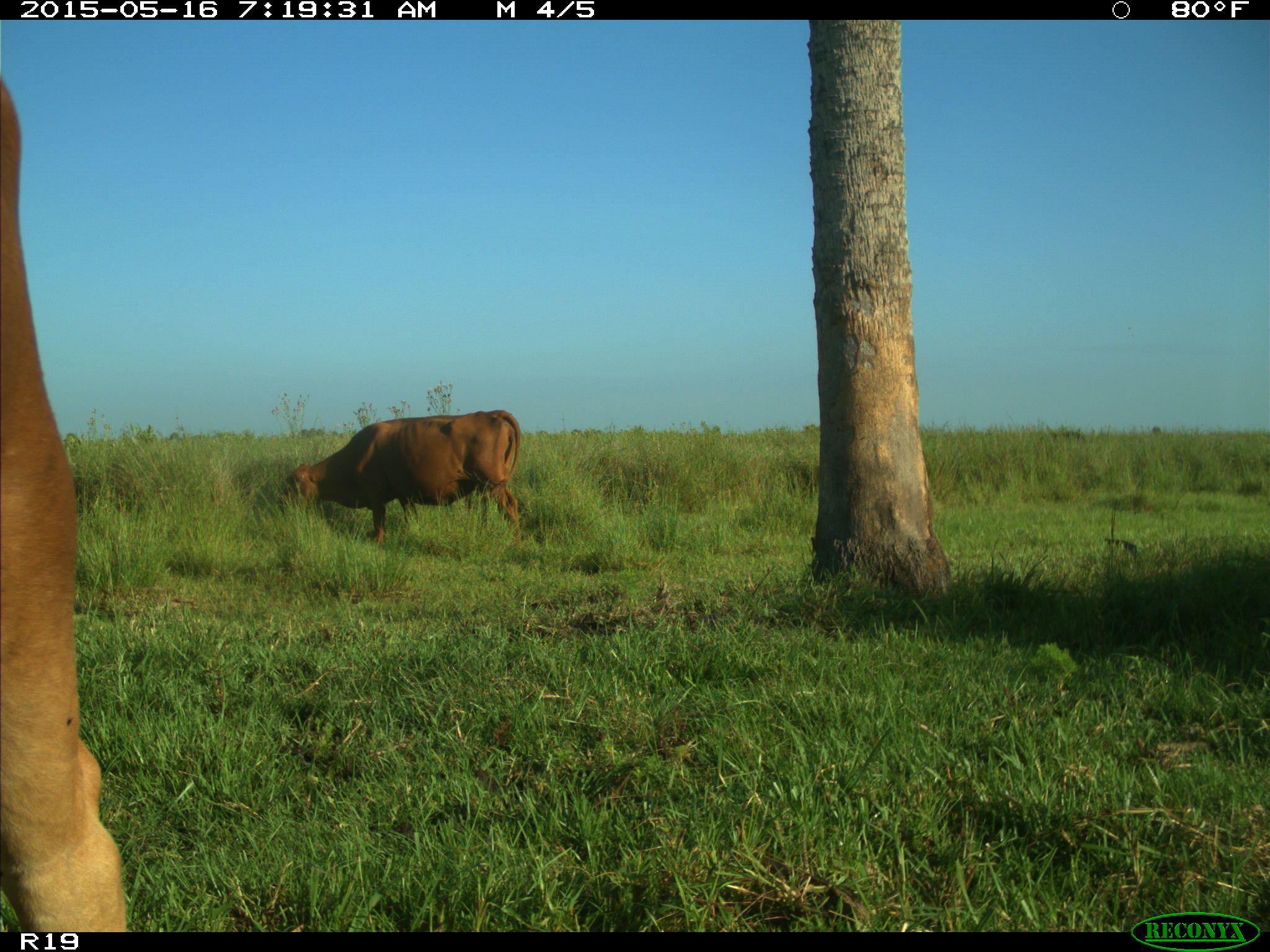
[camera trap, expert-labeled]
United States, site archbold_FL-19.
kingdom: Animalia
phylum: Chordata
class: Mammalia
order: Artiodactyla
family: Bovidae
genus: Bos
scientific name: Bos taurus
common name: domestic cow